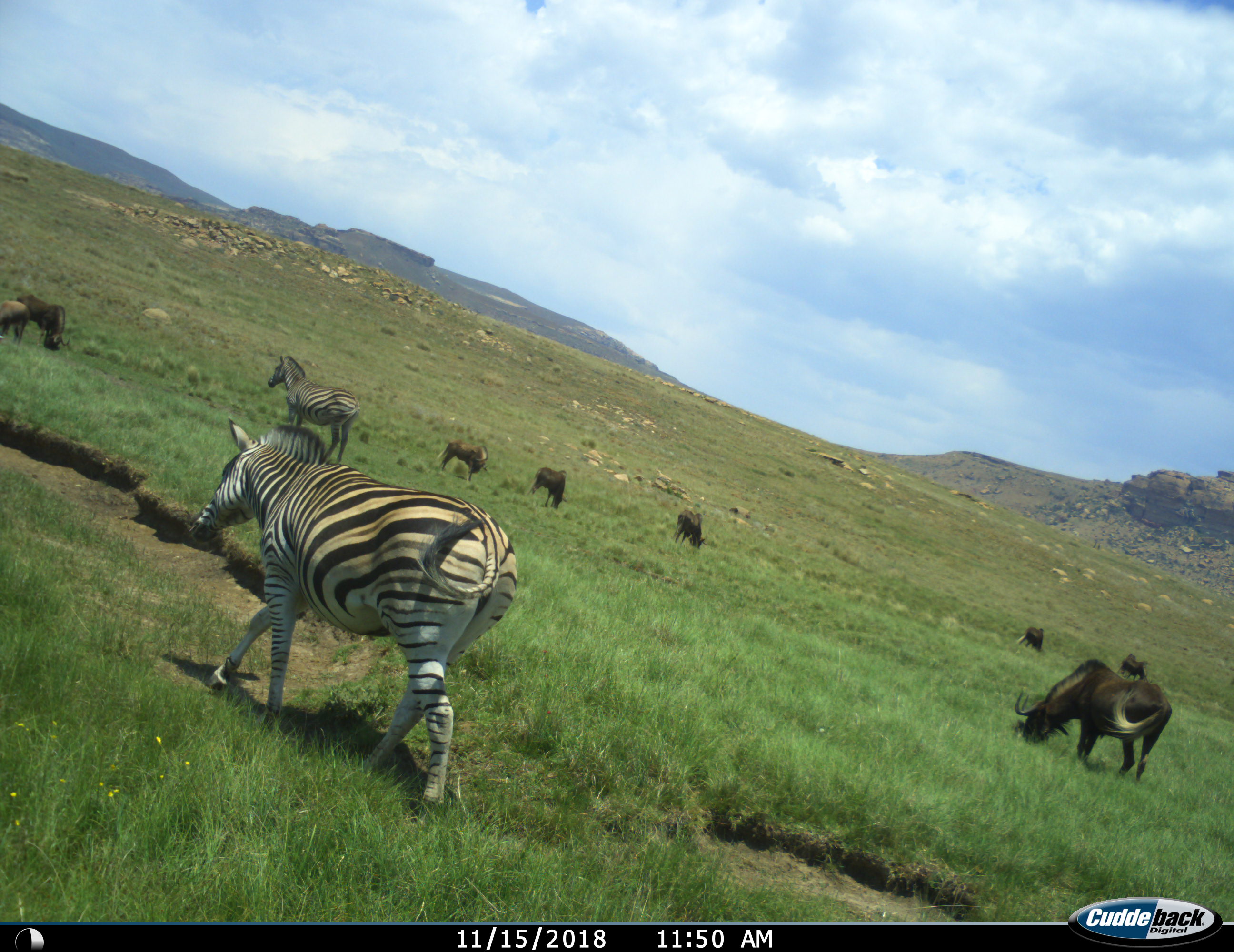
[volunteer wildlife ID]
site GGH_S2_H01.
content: unidentified animal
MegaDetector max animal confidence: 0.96